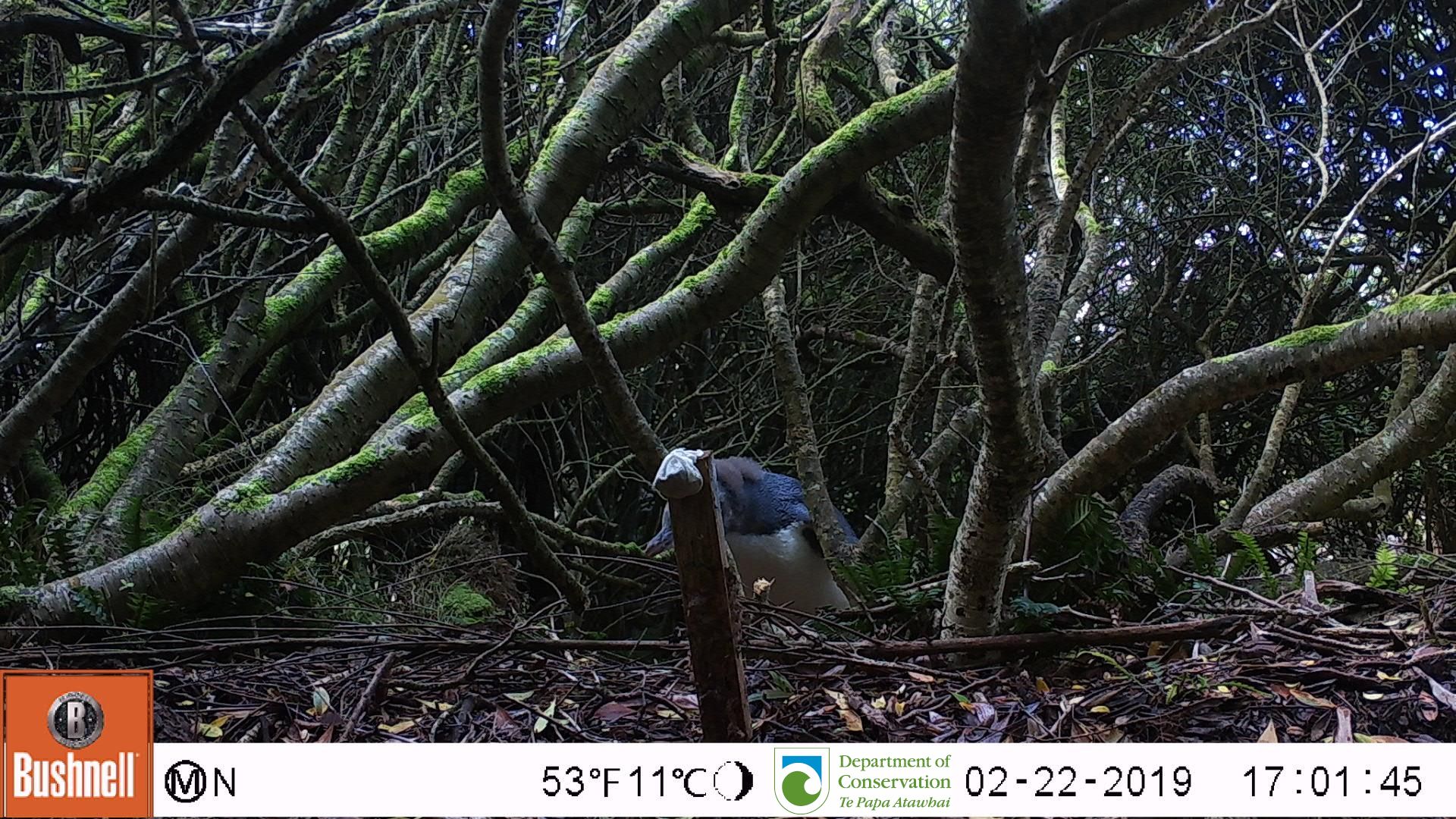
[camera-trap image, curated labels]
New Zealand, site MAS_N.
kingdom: Animalia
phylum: Chordata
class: Aves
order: Sphenisciformes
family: Spheniscidae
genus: Megadyptes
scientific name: Megadyptes antipodes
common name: yellow-eyed penguin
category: yellow eyed penguin